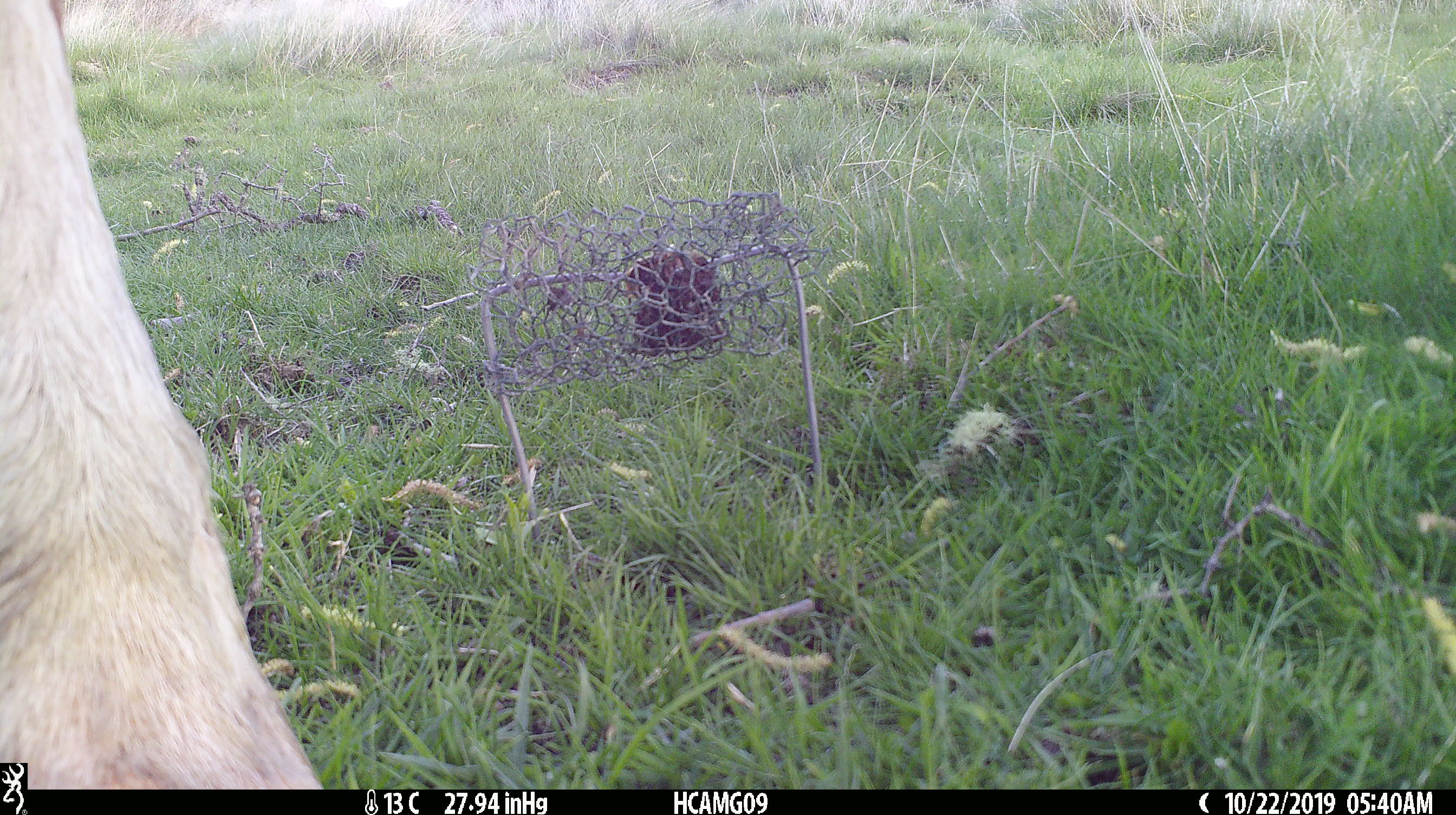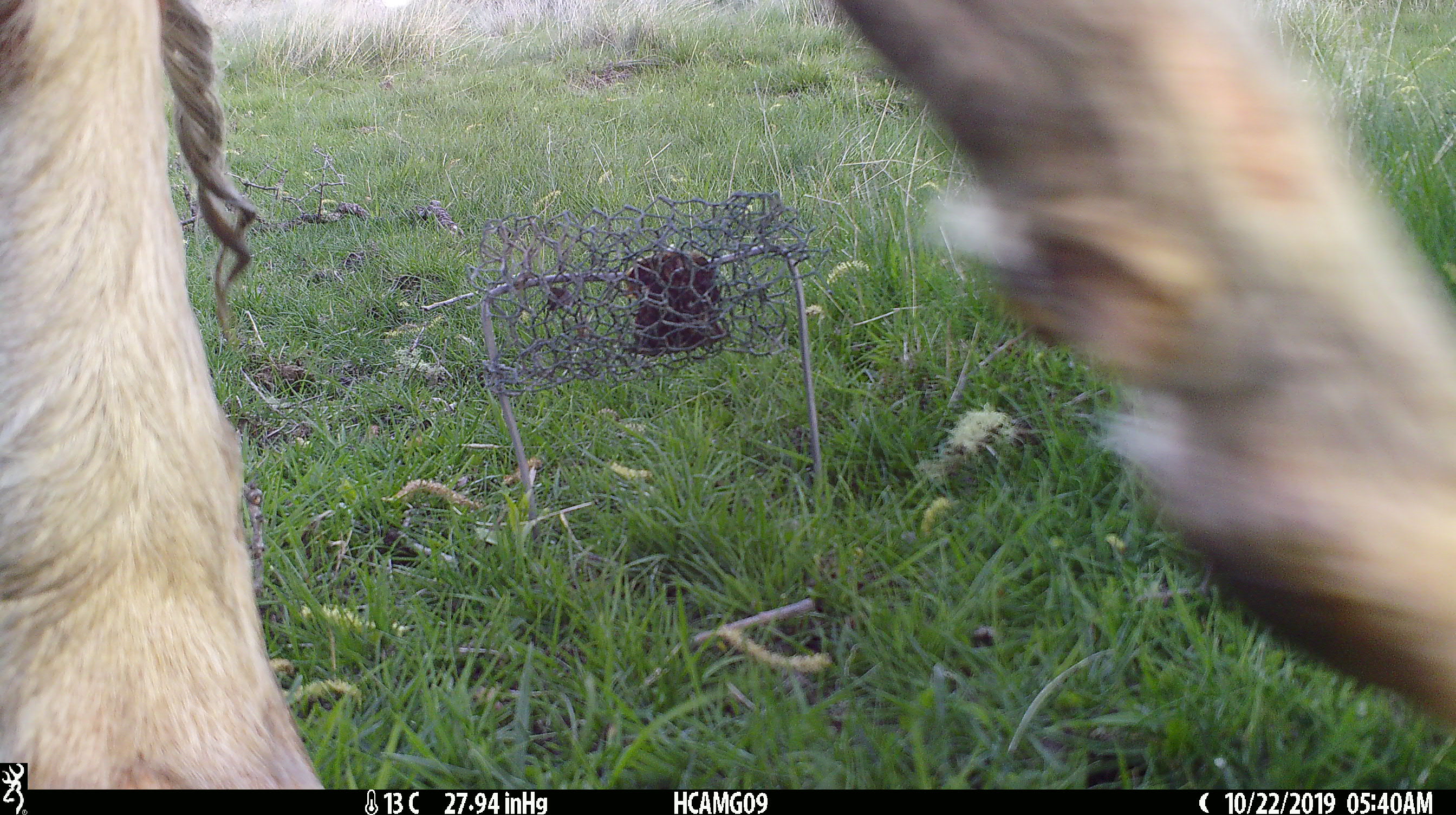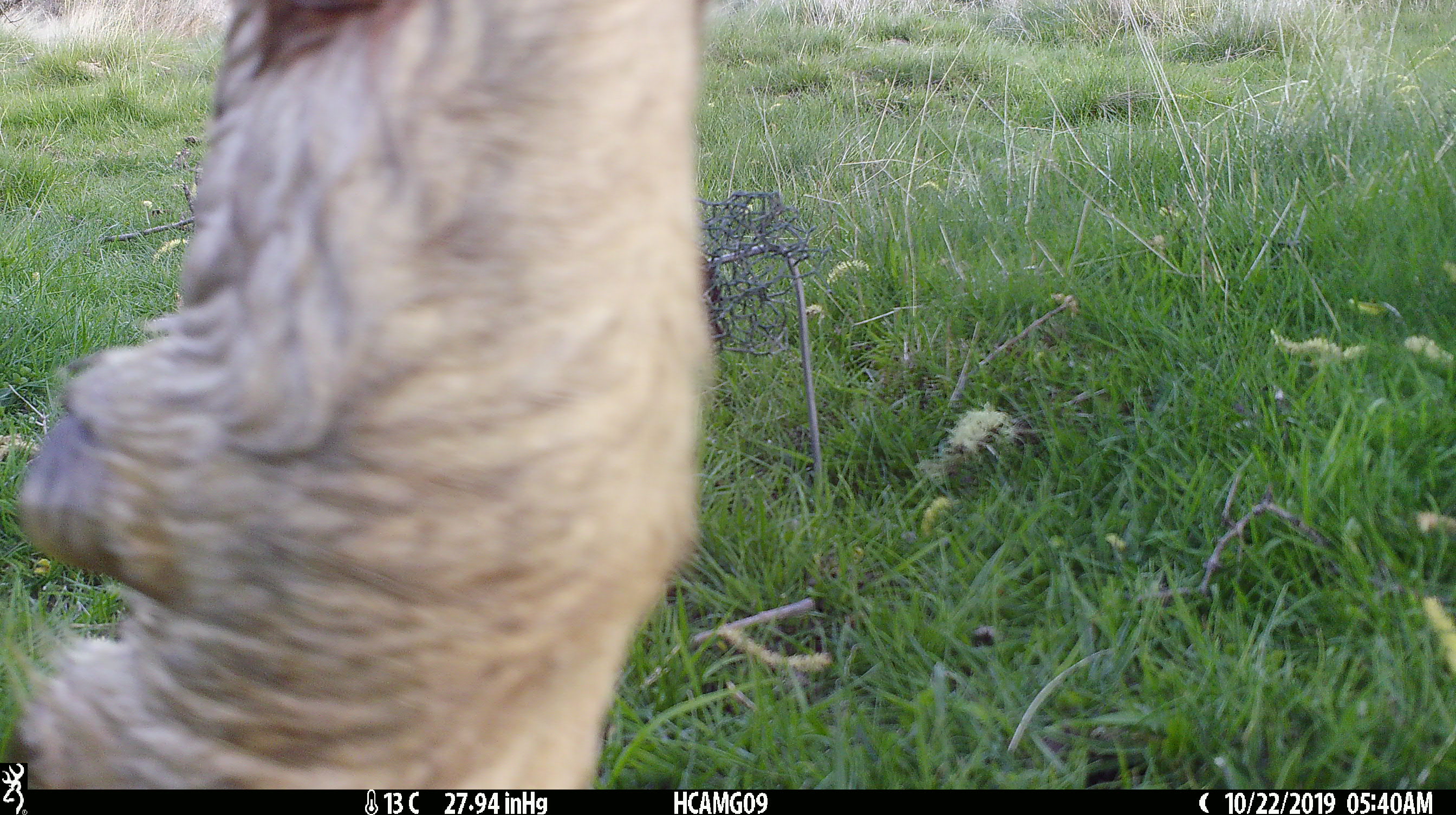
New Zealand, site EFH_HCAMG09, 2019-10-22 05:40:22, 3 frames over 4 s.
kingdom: Animalia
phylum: Chordata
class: Mammalia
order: Artiodactyla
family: Bovidae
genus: Bos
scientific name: Bos taurus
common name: domestic cow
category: cow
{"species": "cow (domestic cow) (Bos taurus)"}